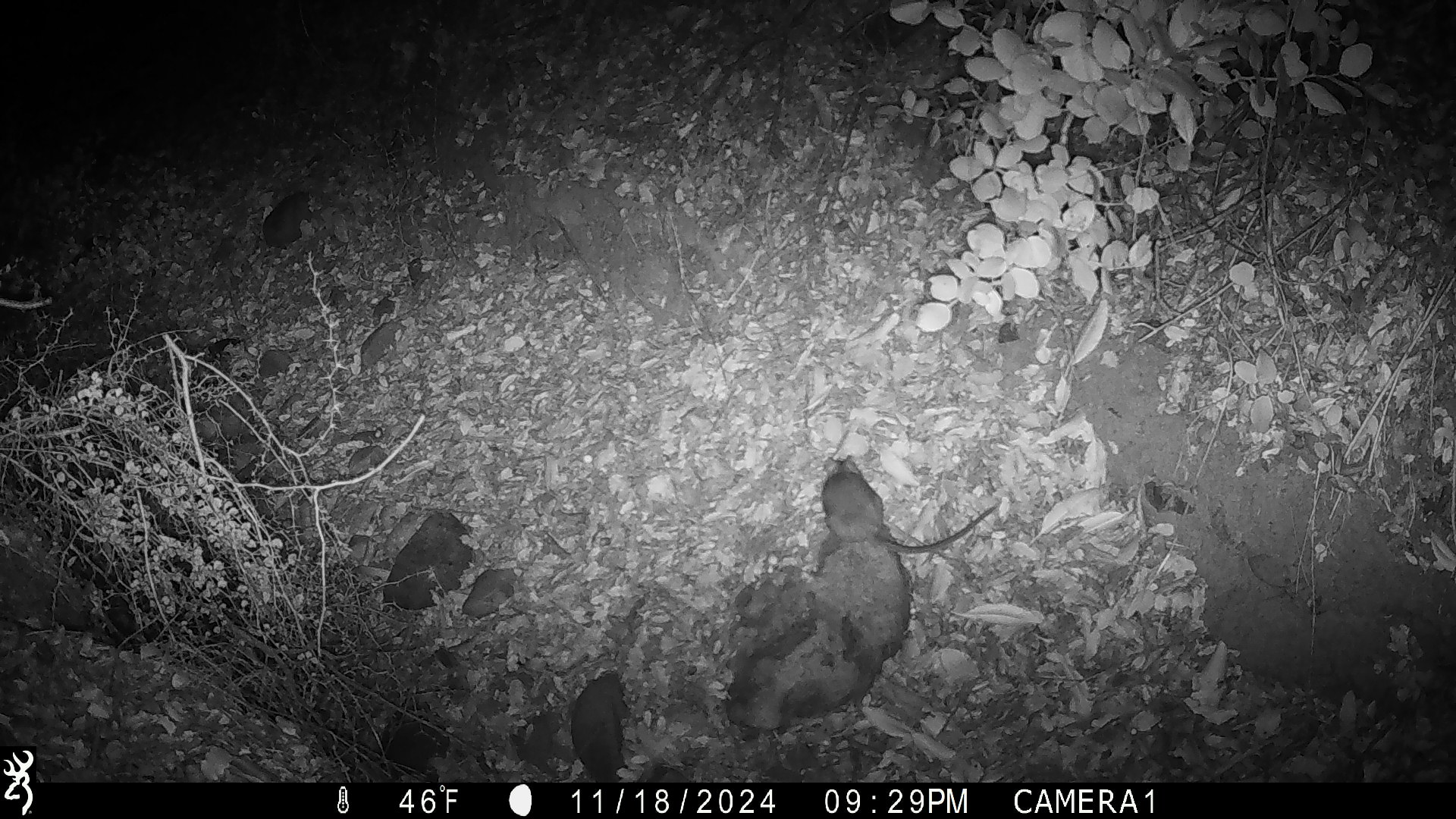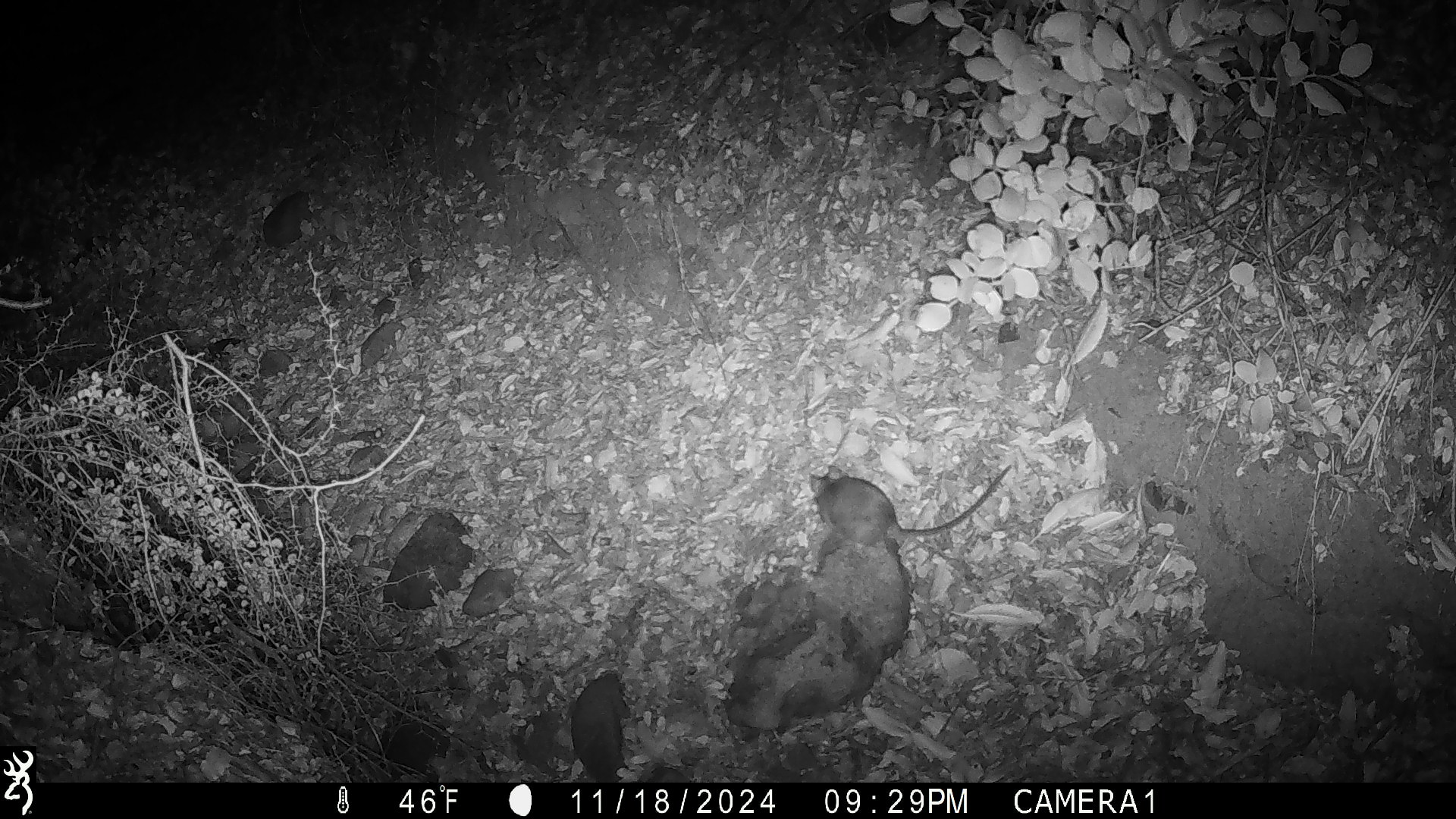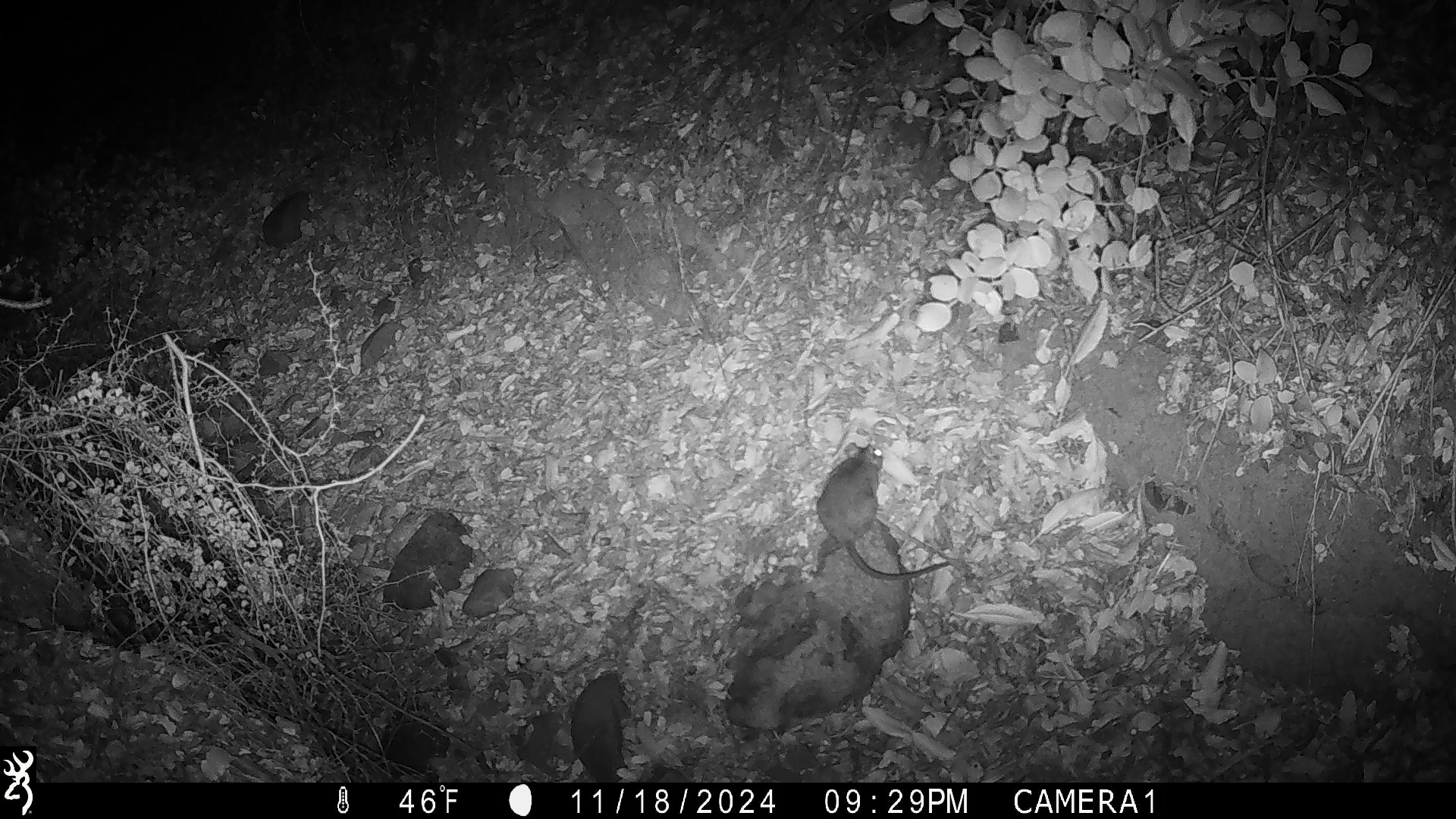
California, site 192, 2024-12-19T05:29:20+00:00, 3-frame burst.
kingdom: Animalia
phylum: Chordata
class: Mammalia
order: Rodentia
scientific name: Rodentia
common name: mouse or rat